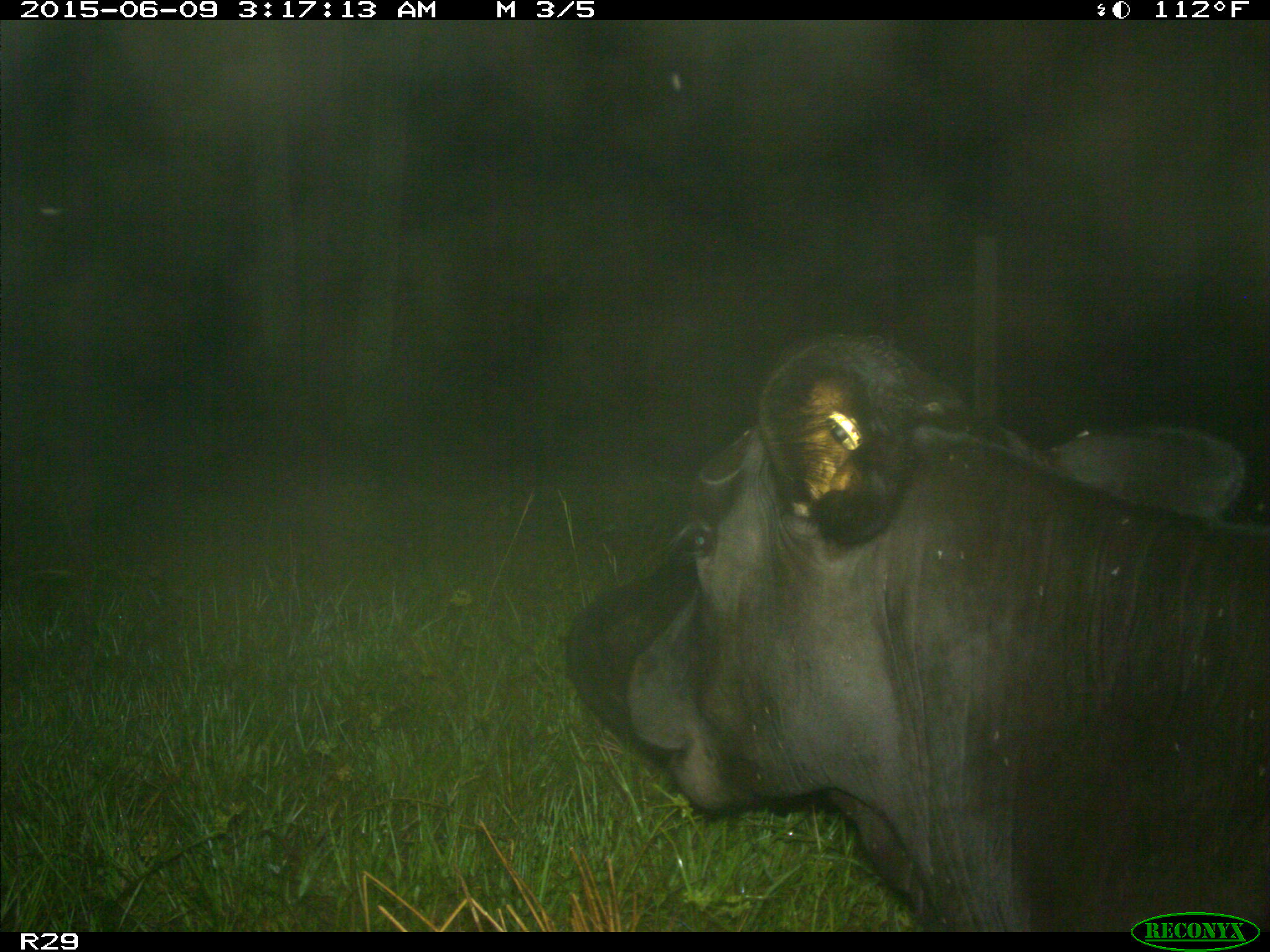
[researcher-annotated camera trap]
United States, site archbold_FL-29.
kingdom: Animalia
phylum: Chordata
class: Mammalia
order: Artiodactyla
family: Bovidae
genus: Bos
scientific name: Bos taurus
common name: domestic cow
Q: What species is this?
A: Bos taurus (domestic cow).